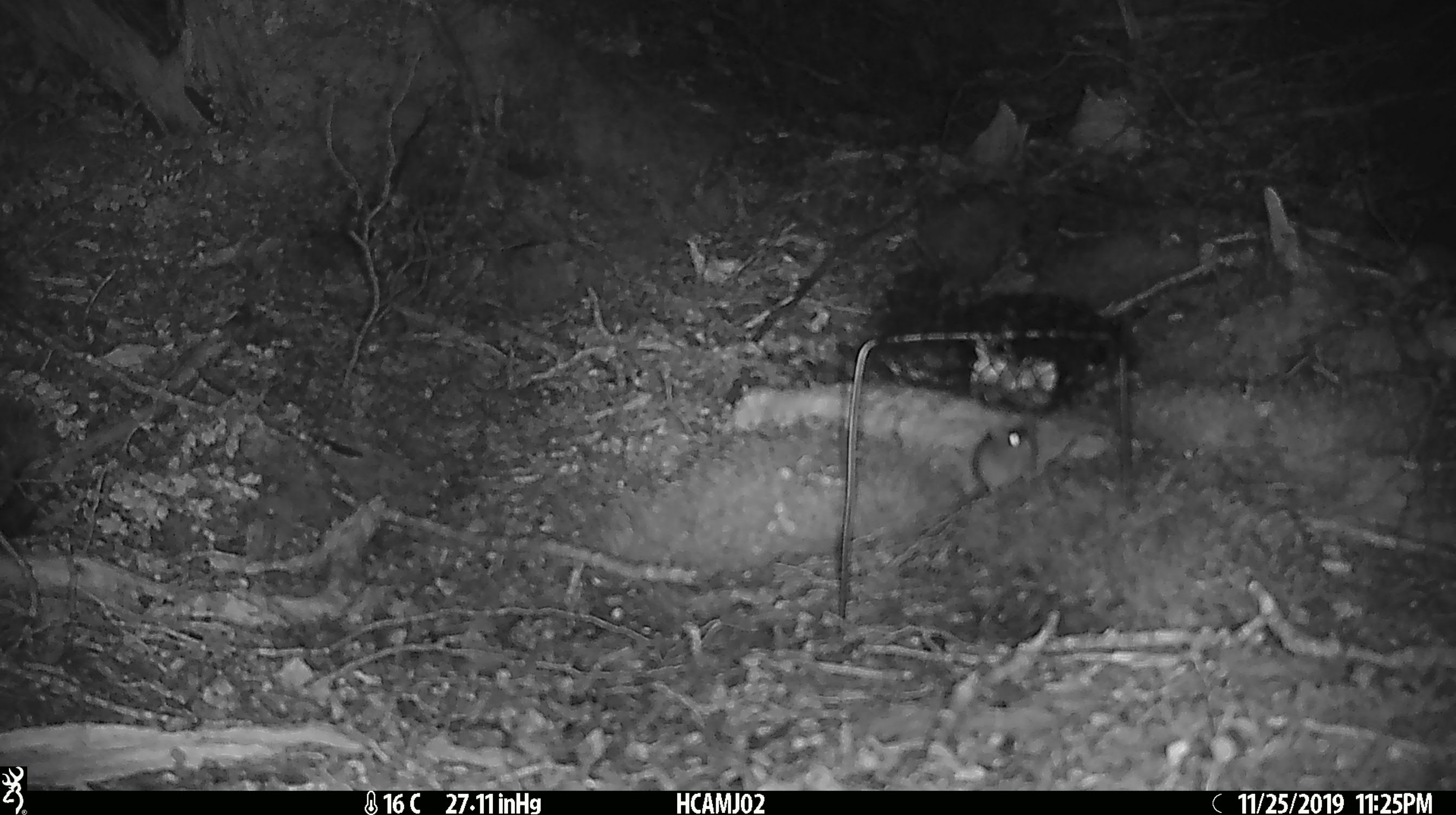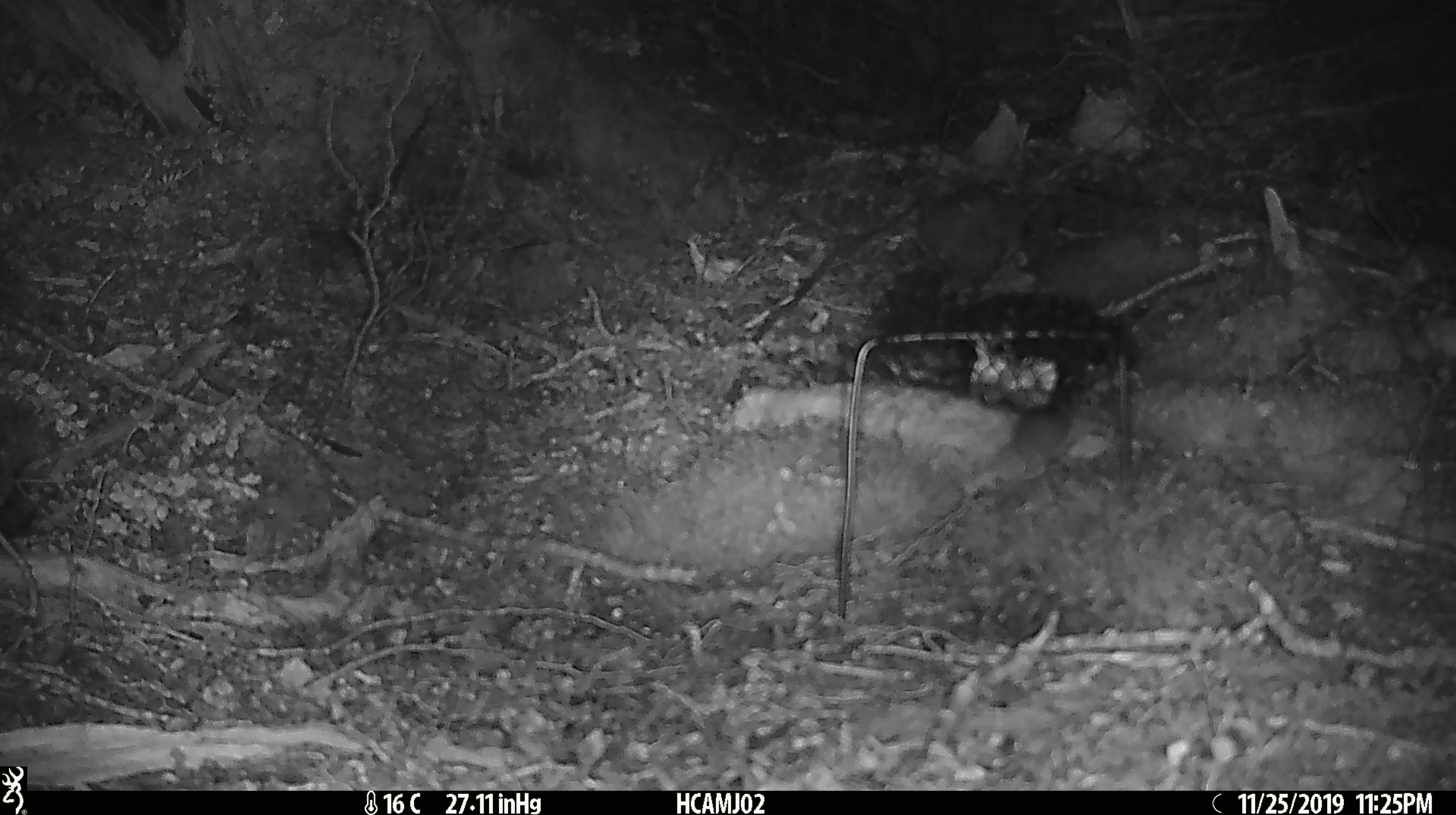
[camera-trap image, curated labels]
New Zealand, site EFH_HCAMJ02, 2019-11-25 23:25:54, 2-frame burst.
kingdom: Animalia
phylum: Chordata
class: Mammalia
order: Rodentia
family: Muridae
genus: Mus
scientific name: Mus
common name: mouse